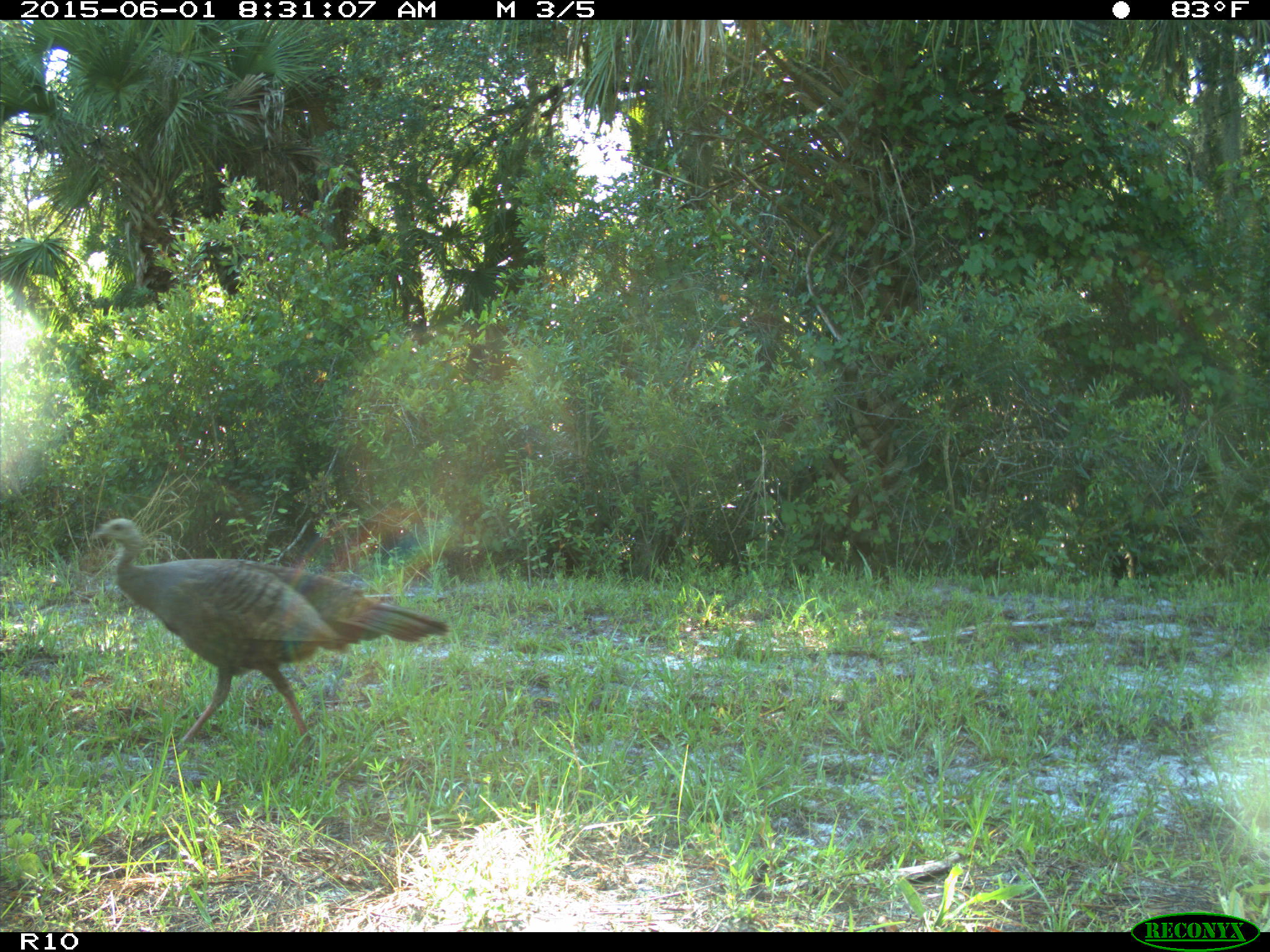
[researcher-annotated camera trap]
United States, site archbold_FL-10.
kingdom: Animalia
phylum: Chordata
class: Aves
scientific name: Aves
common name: birds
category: unidentified bird